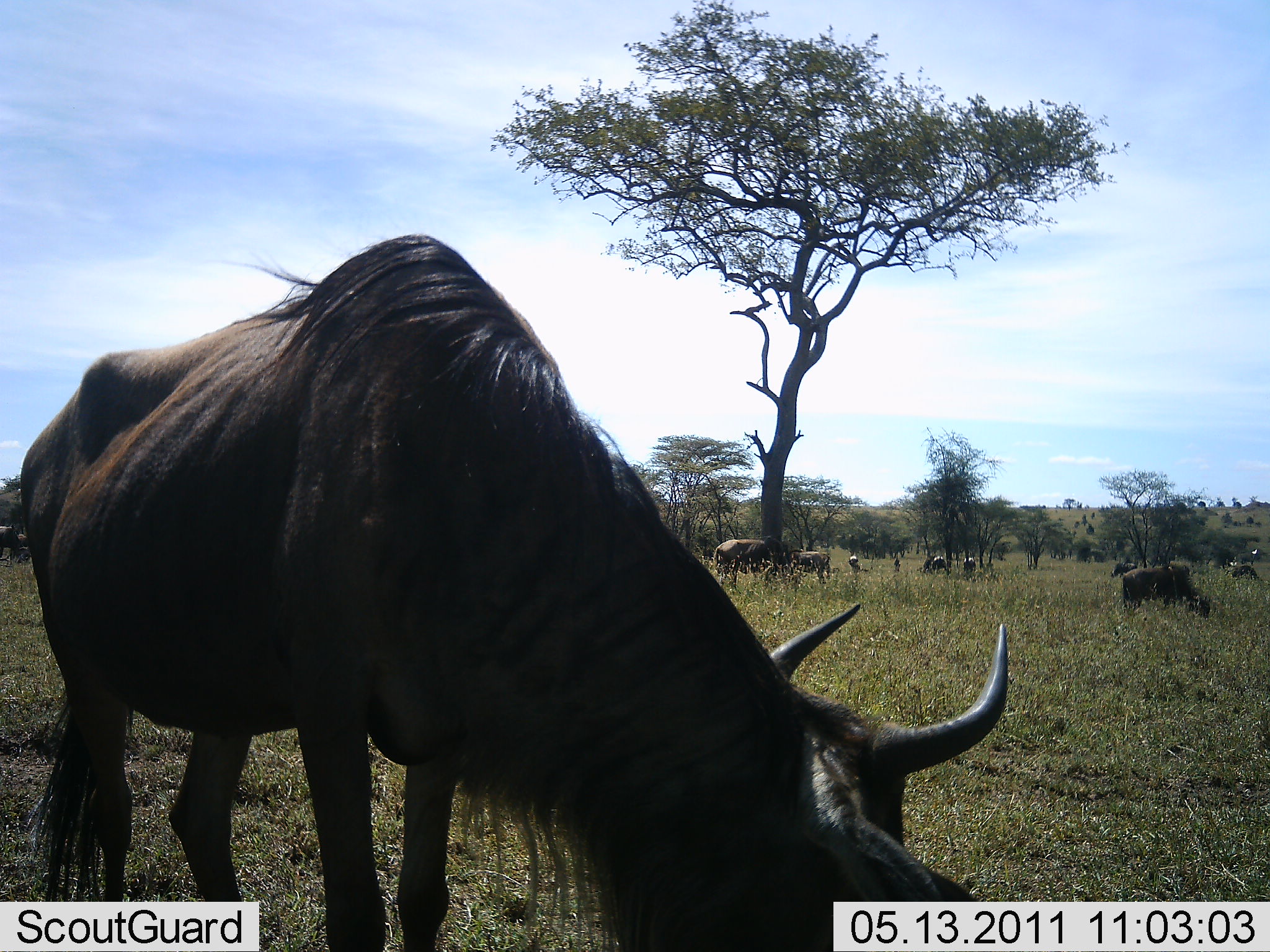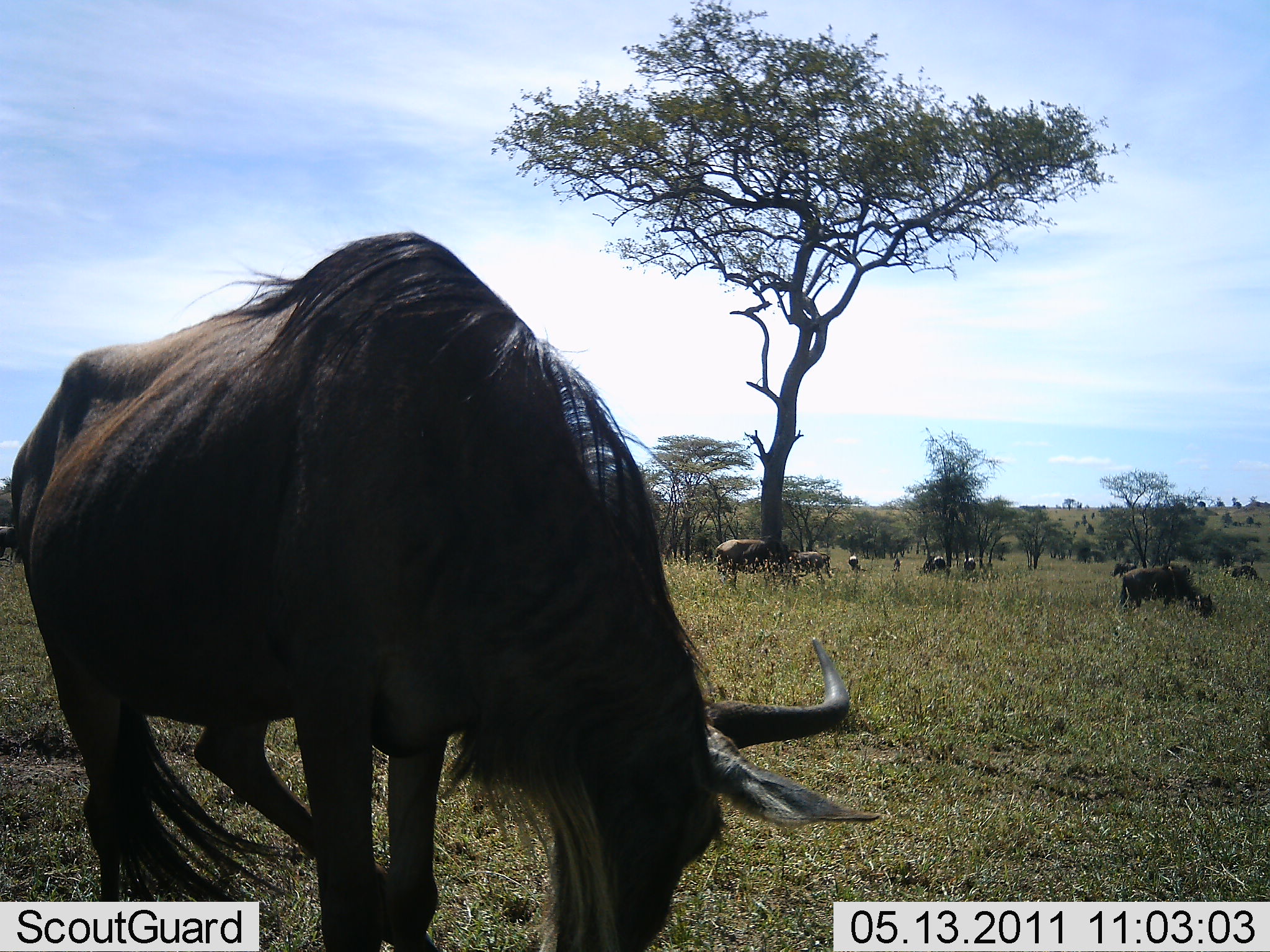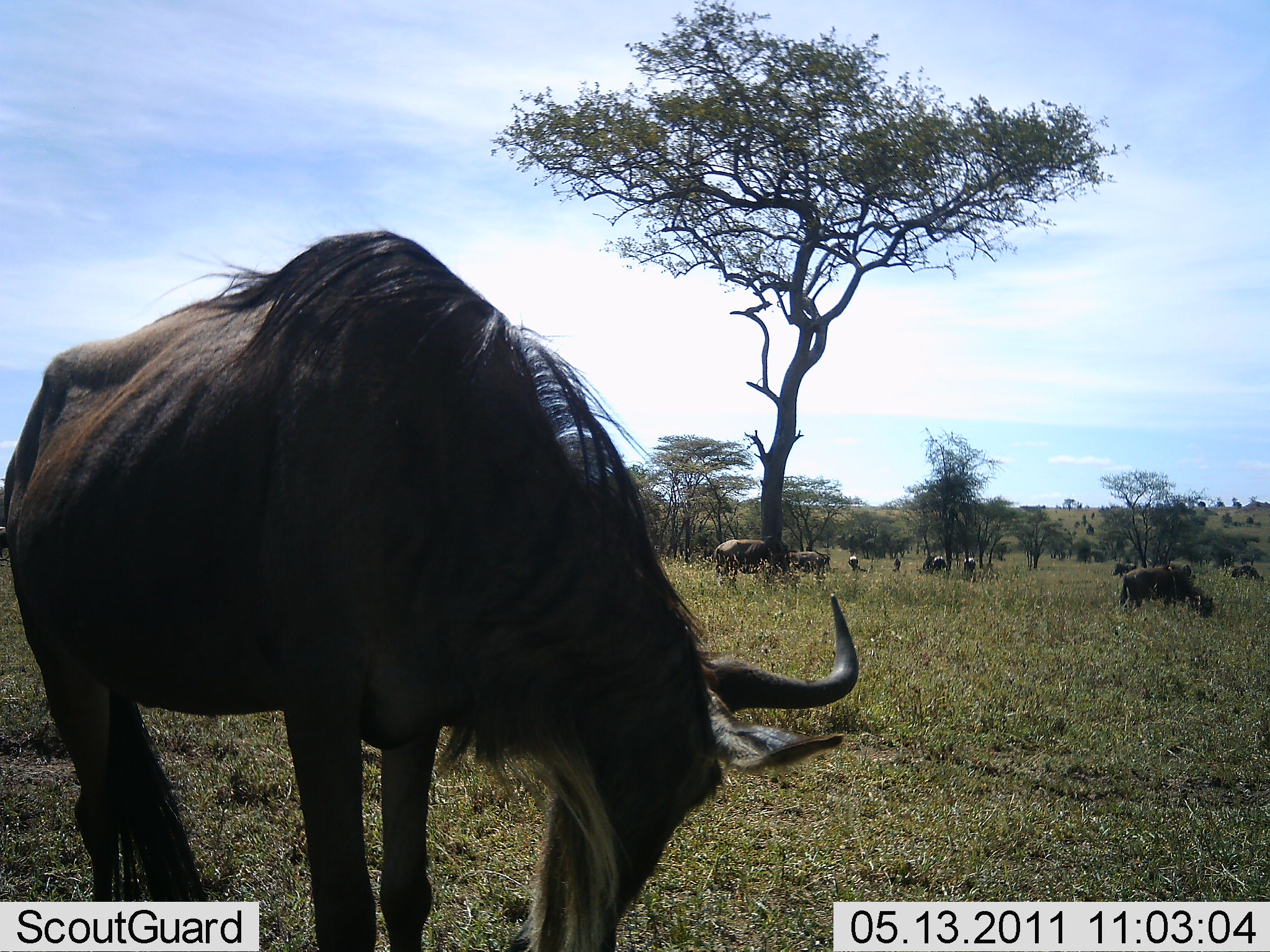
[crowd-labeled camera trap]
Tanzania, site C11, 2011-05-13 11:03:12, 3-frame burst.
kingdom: Animalia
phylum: Chordata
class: Mammalia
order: Artiodactyla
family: Bovidae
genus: Connochaetes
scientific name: Connochaetes taurinus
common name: blue wildebeest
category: wildebeest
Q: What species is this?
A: Wildebeest (blue wildebeest) (Connochaetes taurinus).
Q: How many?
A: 11-50.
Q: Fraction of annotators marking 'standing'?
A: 45%.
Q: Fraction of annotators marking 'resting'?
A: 0%.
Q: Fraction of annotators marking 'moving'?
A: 0%.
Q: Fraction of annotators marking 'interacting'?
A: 0%.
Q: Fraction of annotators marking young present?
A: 0%.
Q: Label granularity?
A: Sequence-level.